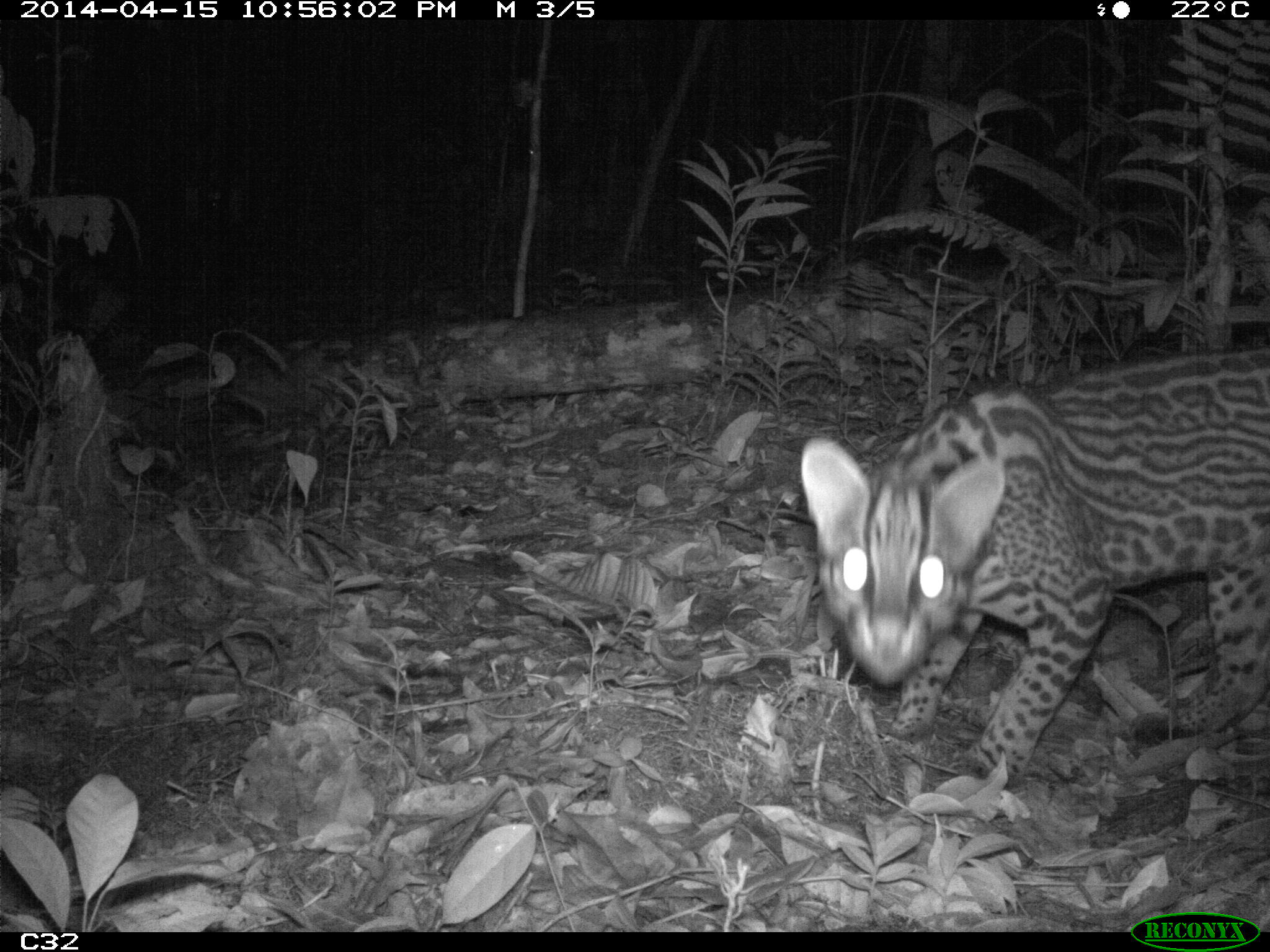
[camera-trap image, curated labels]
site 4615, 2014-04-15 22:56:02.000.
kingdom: Animalia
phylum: Chordata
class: Mammalia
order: Carnivora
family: Felidae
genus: Leopardus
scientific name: Leopardus pardalis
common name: ocelot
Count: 1.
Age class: adult.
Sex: female.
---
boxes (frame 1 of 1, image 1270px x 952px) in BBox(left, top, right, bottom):
leopardus pardalis: BBox(798, 343, 1270, 789)